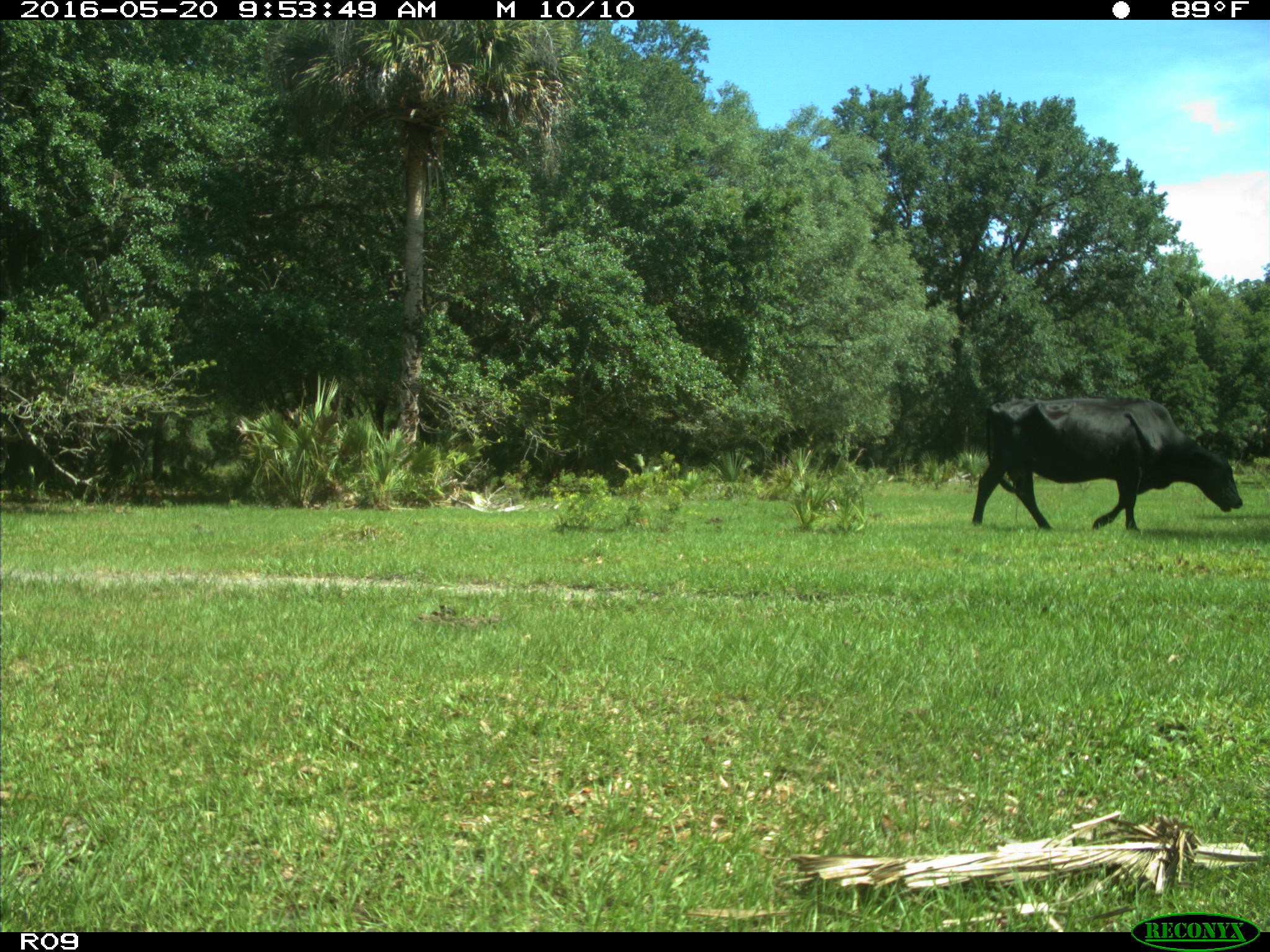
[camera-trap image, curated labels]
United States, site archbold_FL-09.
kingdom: Animalia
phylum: Chordata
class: Mammalia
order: Artiodactyla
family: Bovidae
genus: Bos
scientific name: Bos taurus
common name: domestic cow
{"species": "Bos taurus (domestic cow)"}